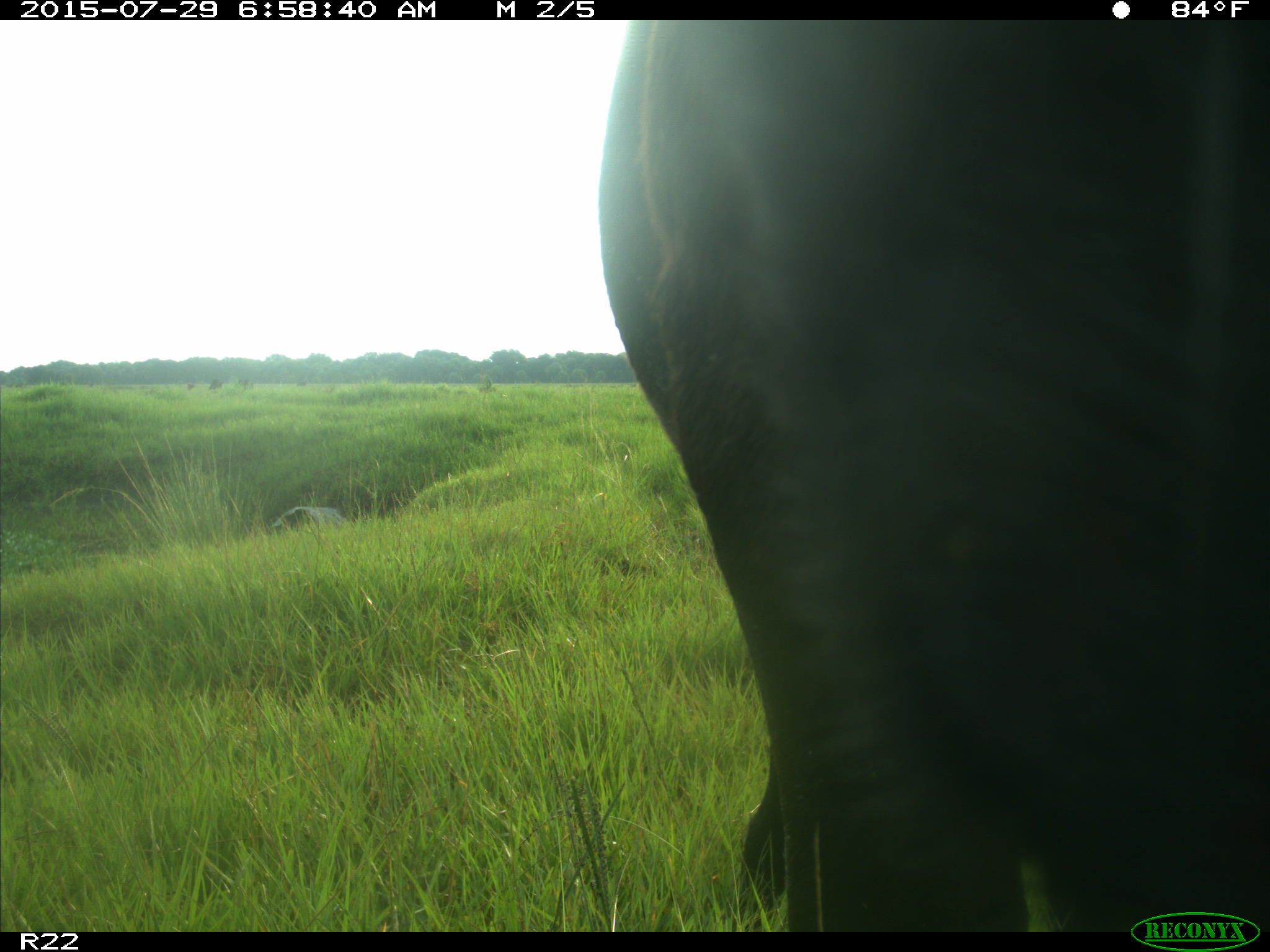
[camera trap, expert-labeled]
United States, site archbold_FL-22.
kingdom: Animalia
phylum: Chordata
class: Mammalia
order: Artiodactyla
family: Bovidae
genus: Bos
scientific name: Bos taurus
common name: domestic cow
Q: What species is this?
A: Bos taurus (domestic cow).